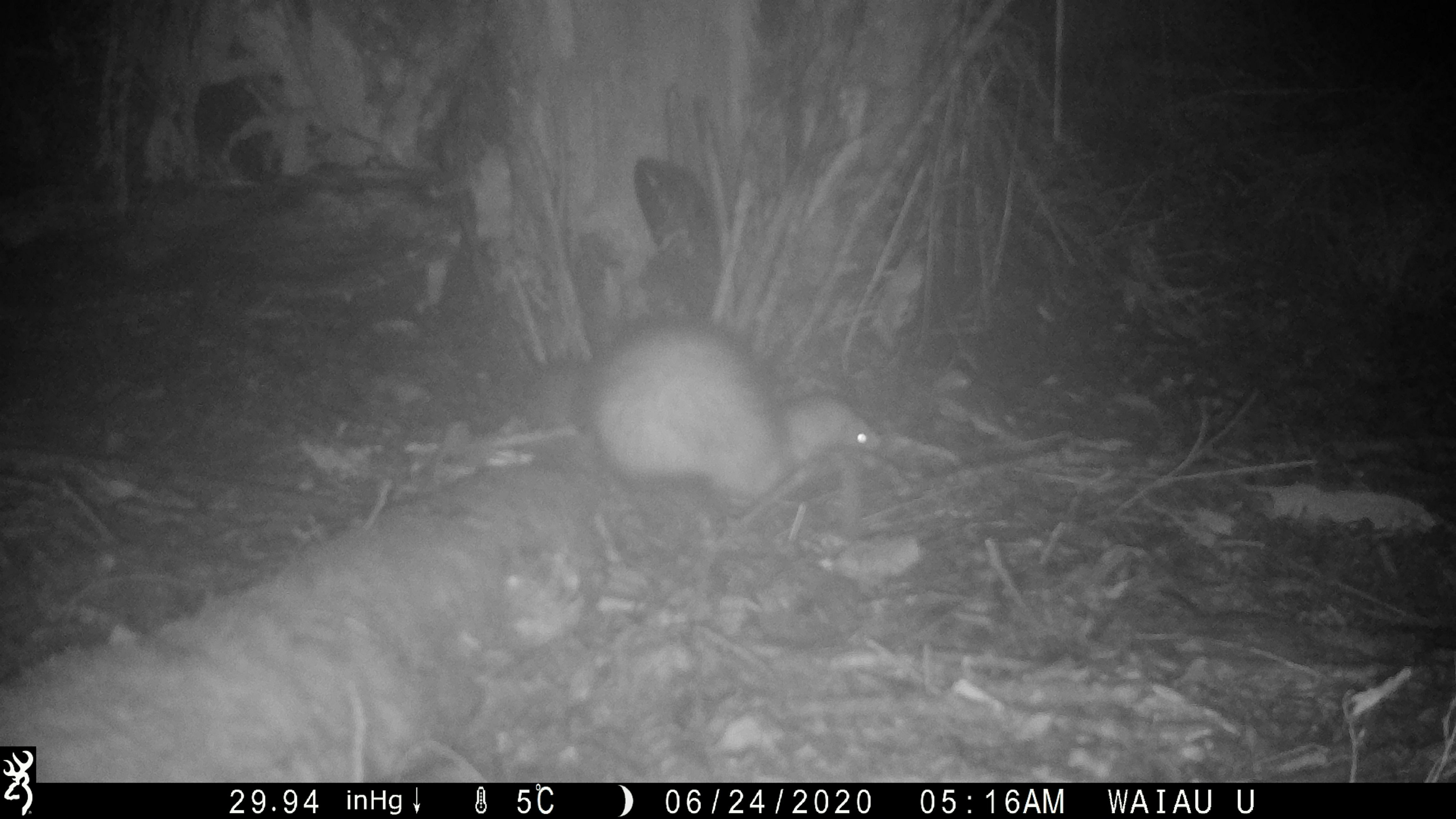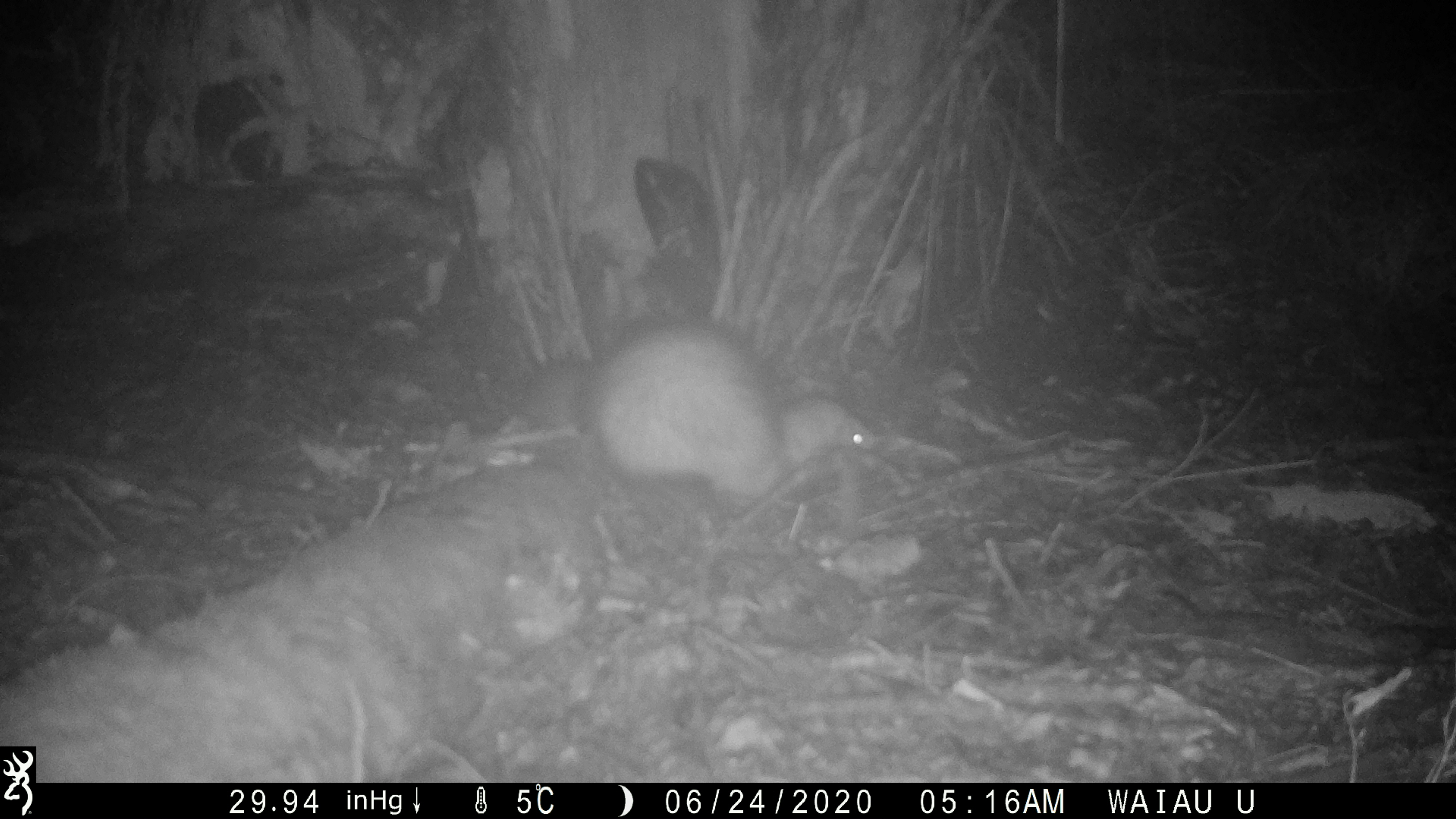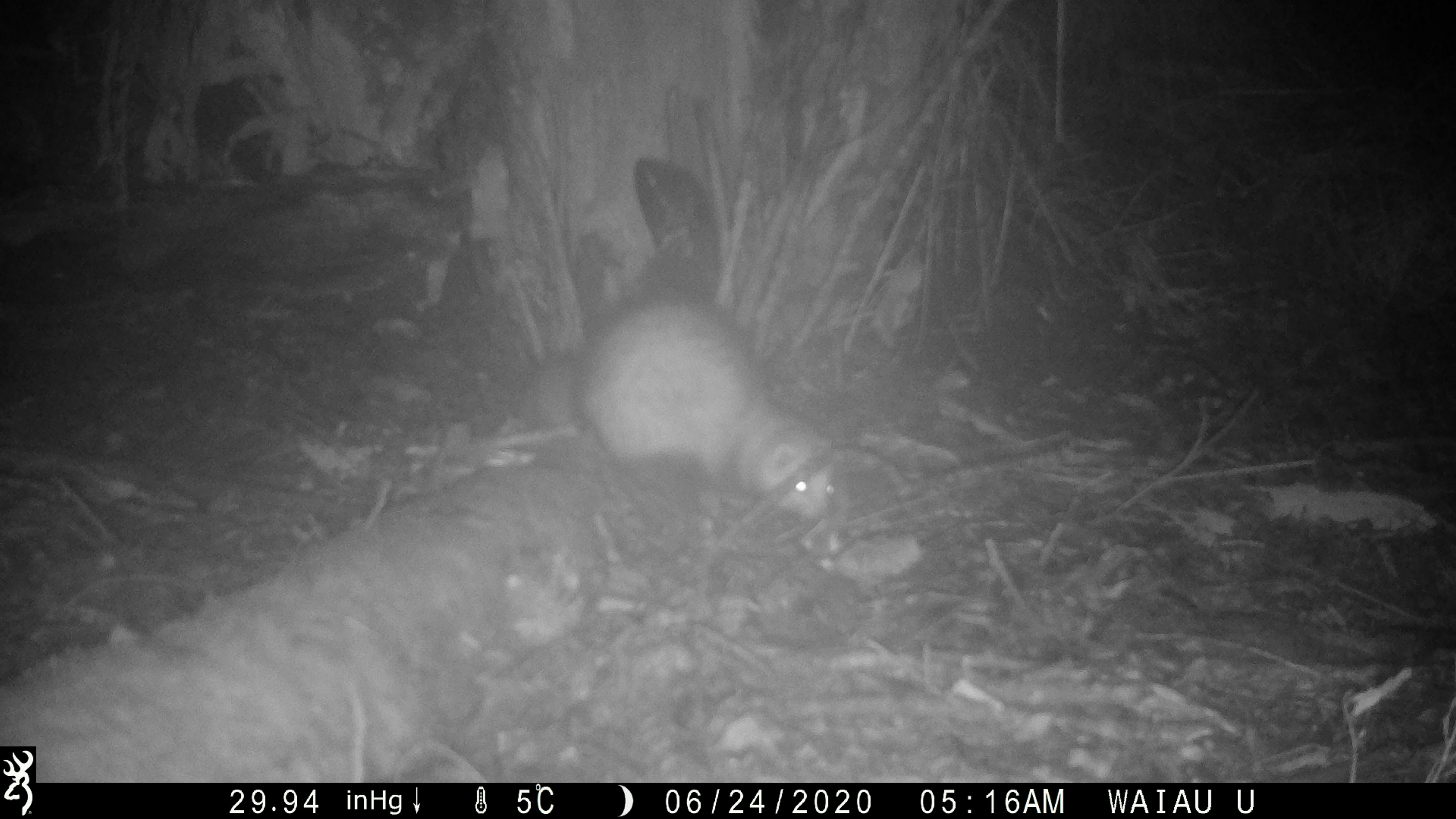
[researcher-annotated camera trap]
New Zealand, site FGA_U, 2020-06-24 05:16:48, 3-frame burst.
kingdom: Animalia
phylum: Chordata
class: Mammalia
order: Carnivora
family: Mustelidae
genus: Mustela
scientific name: Mustela furo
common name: ferret